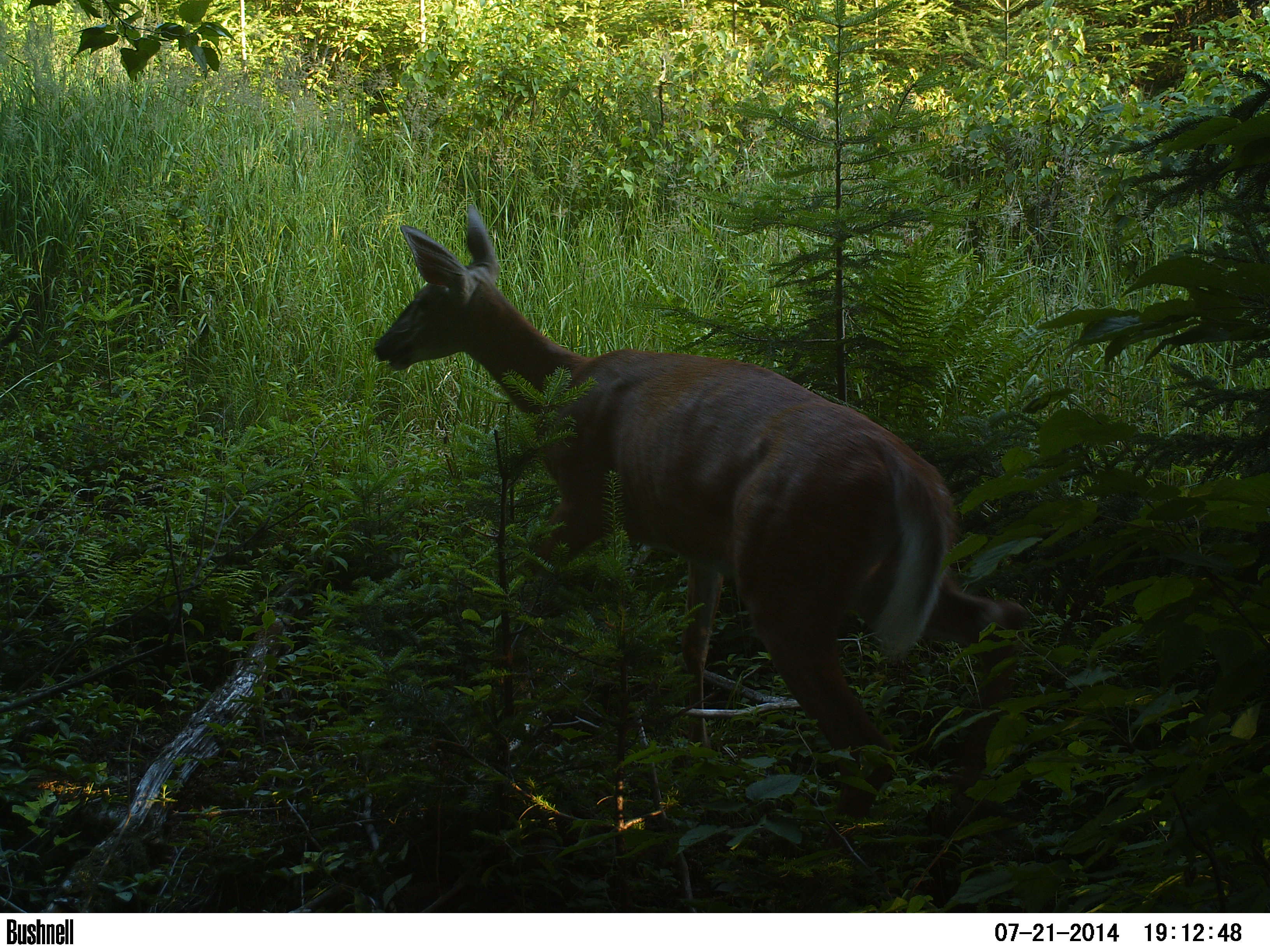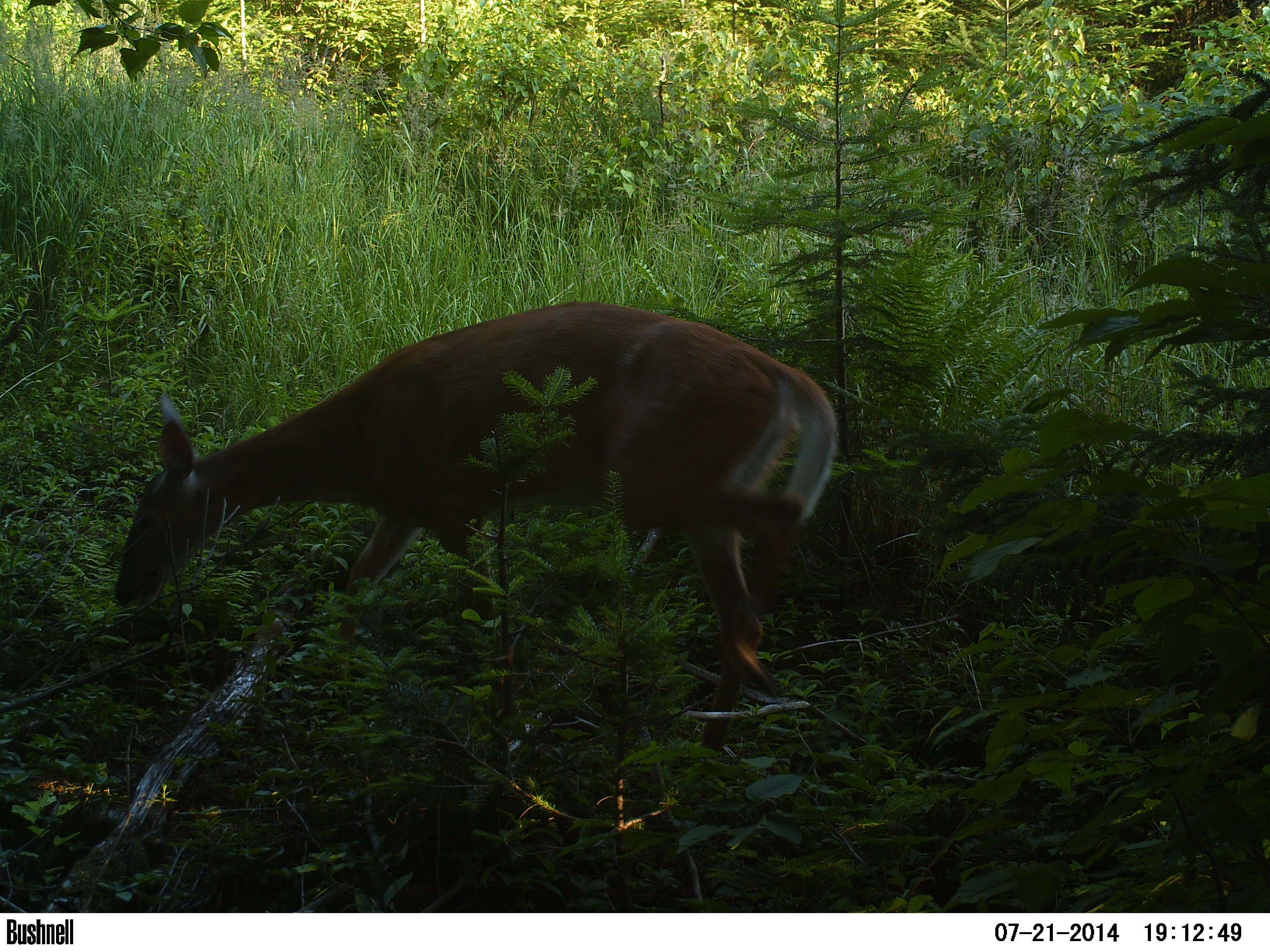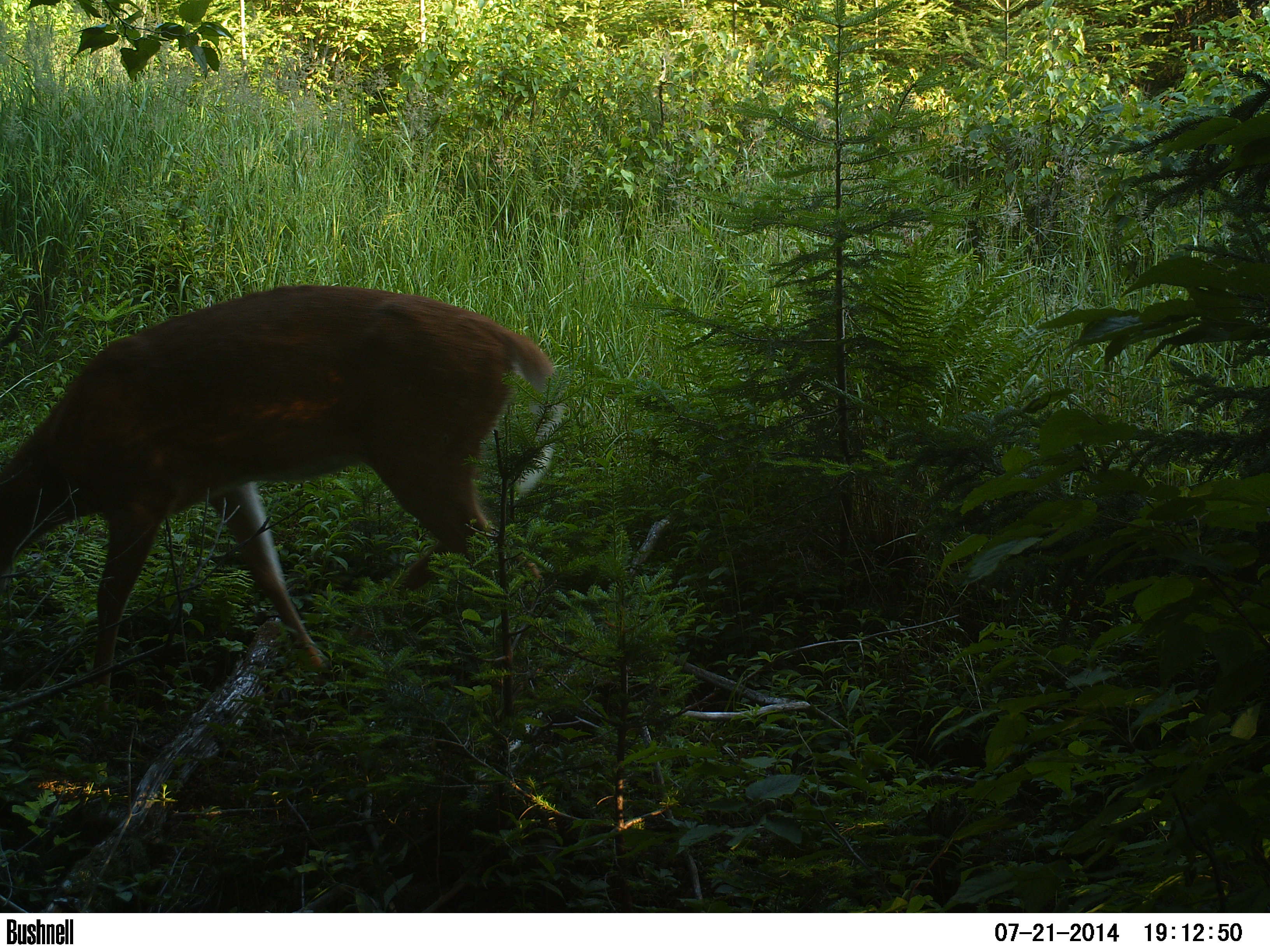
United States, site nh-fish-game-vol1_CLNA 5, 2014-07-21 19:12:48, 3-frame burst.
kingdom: Animalia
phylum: Chordata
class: Mammalia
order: Artiodactyla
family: Cervidae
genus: Odocoileus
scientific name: Odocoileus virginianus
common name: white-tailed deer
White-tailed deer (Odocoileus virginianus).